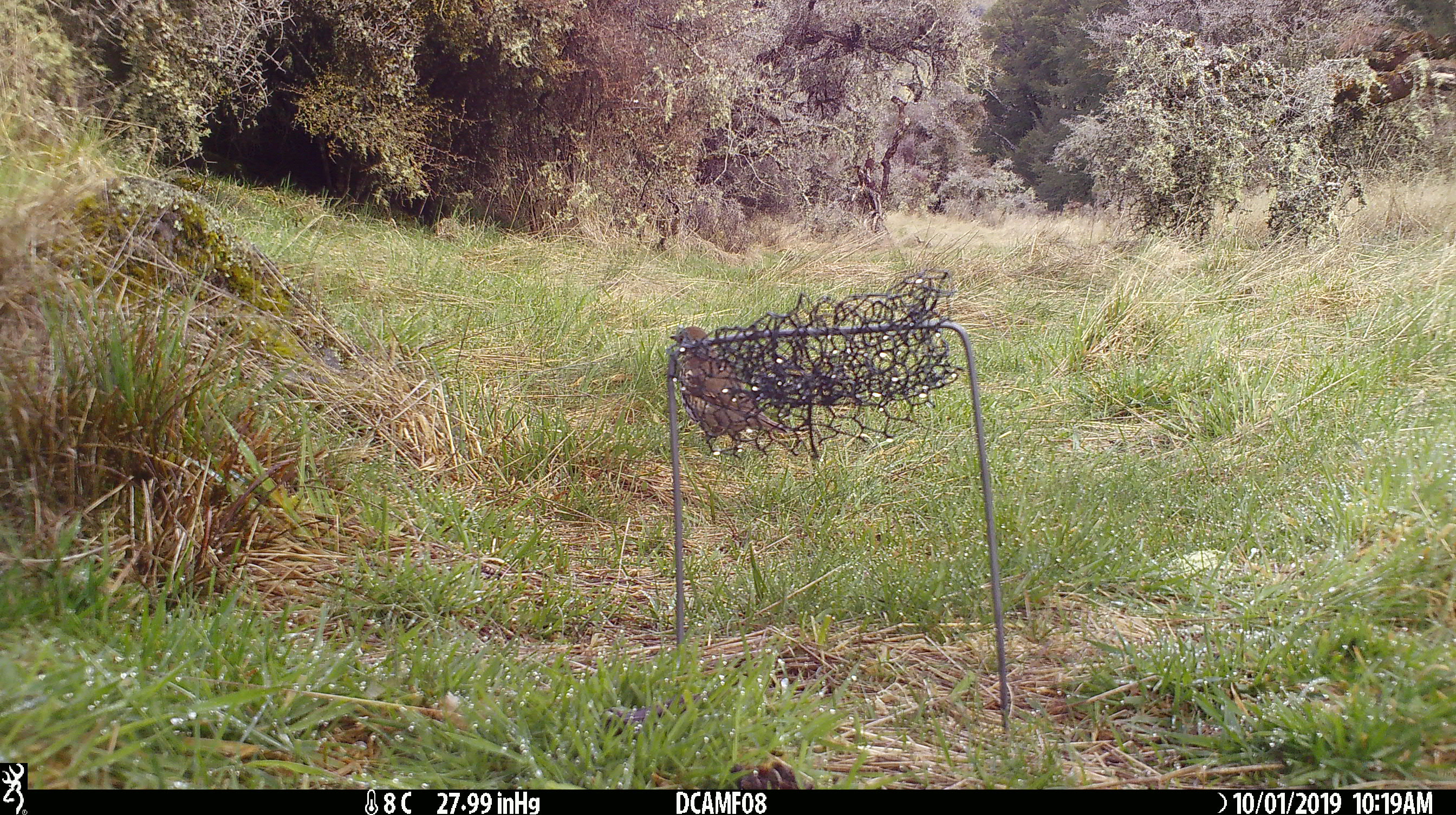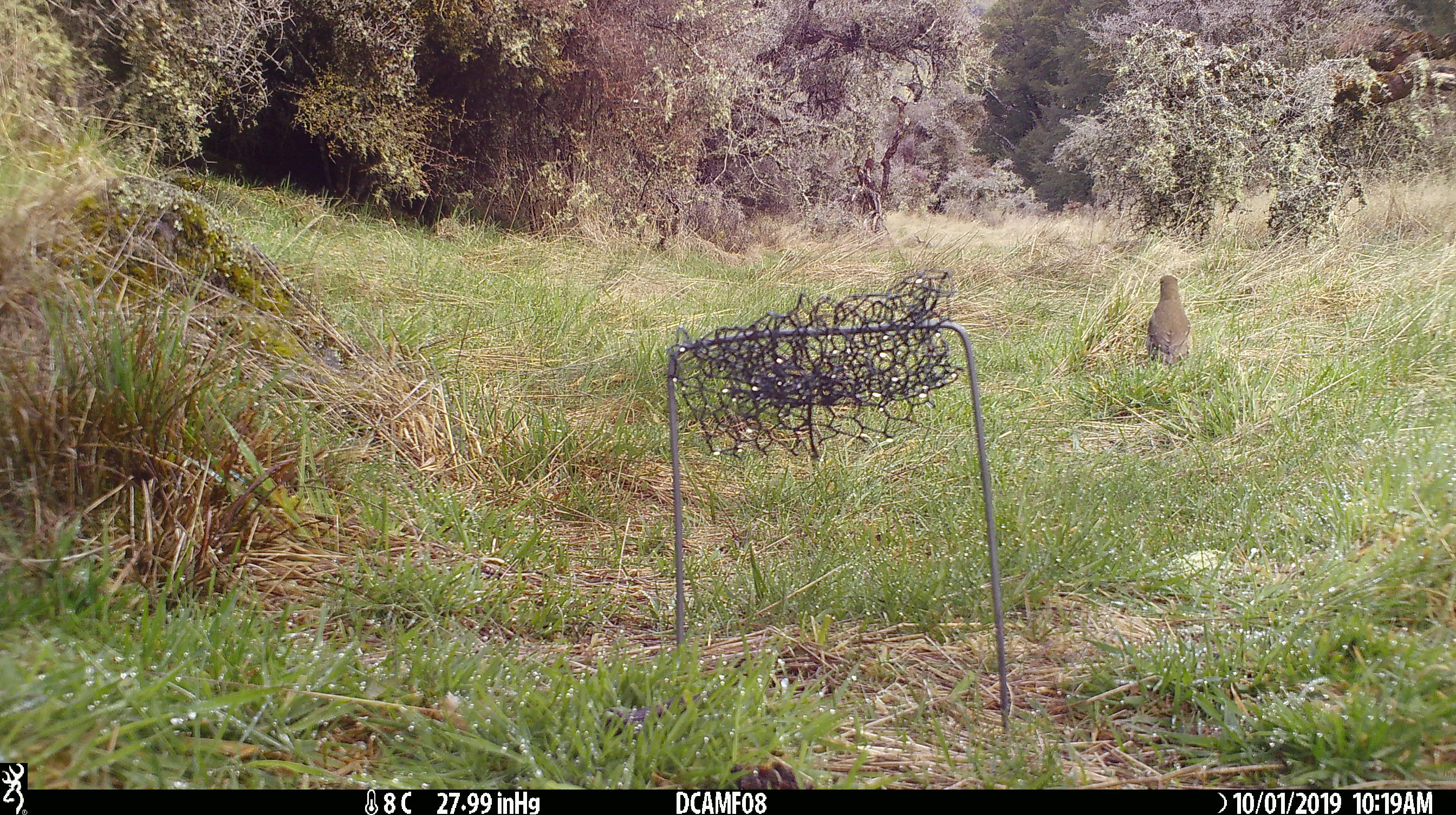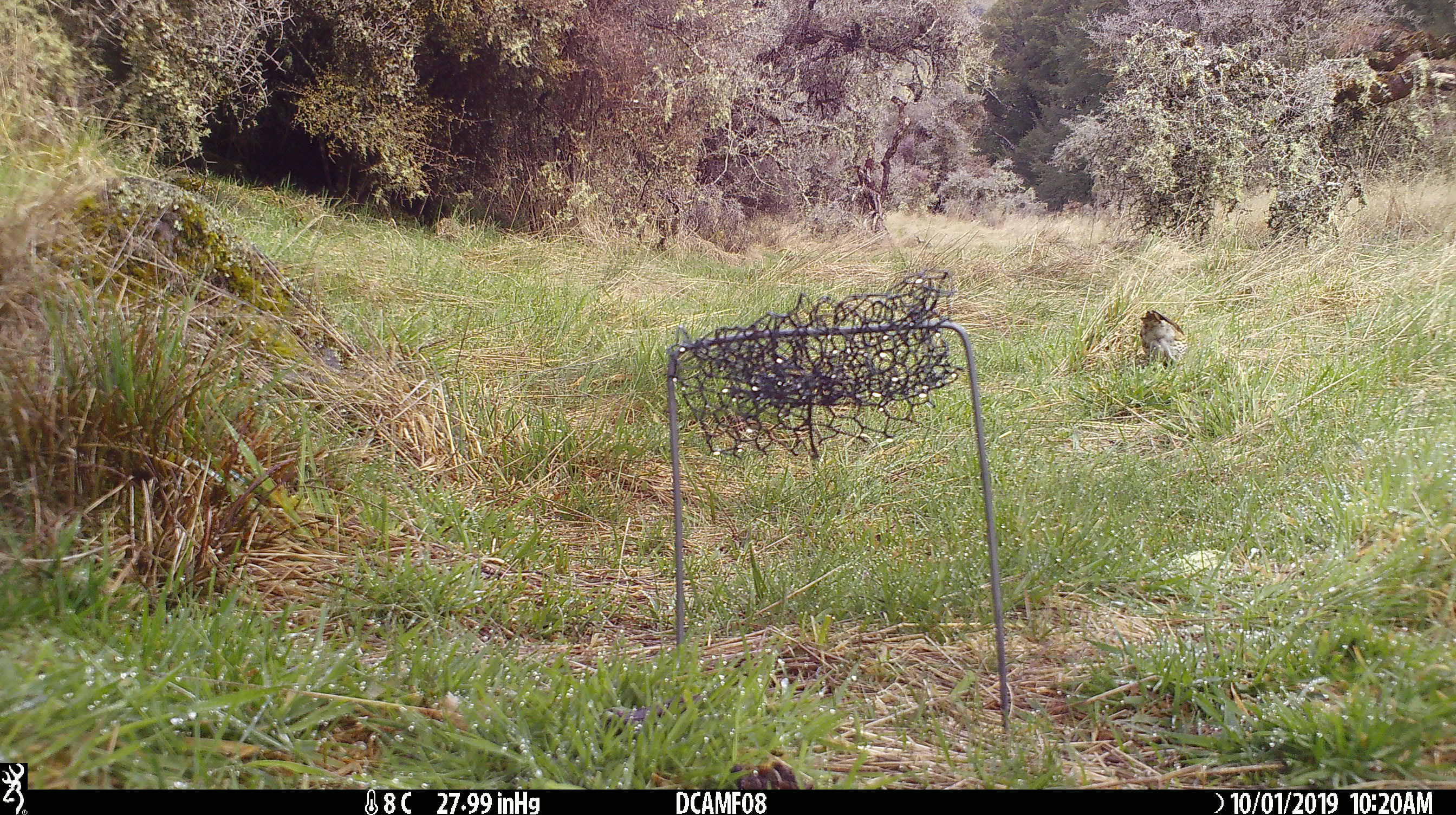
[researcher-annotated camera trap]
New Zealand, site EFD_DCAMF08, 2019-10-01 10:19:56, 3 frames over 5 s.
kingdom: Animalia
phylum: Chordata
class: Aves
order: Passeriformes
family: Turdidae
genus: Turdus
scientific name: Turdus philomelos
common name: song thrush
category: thrush